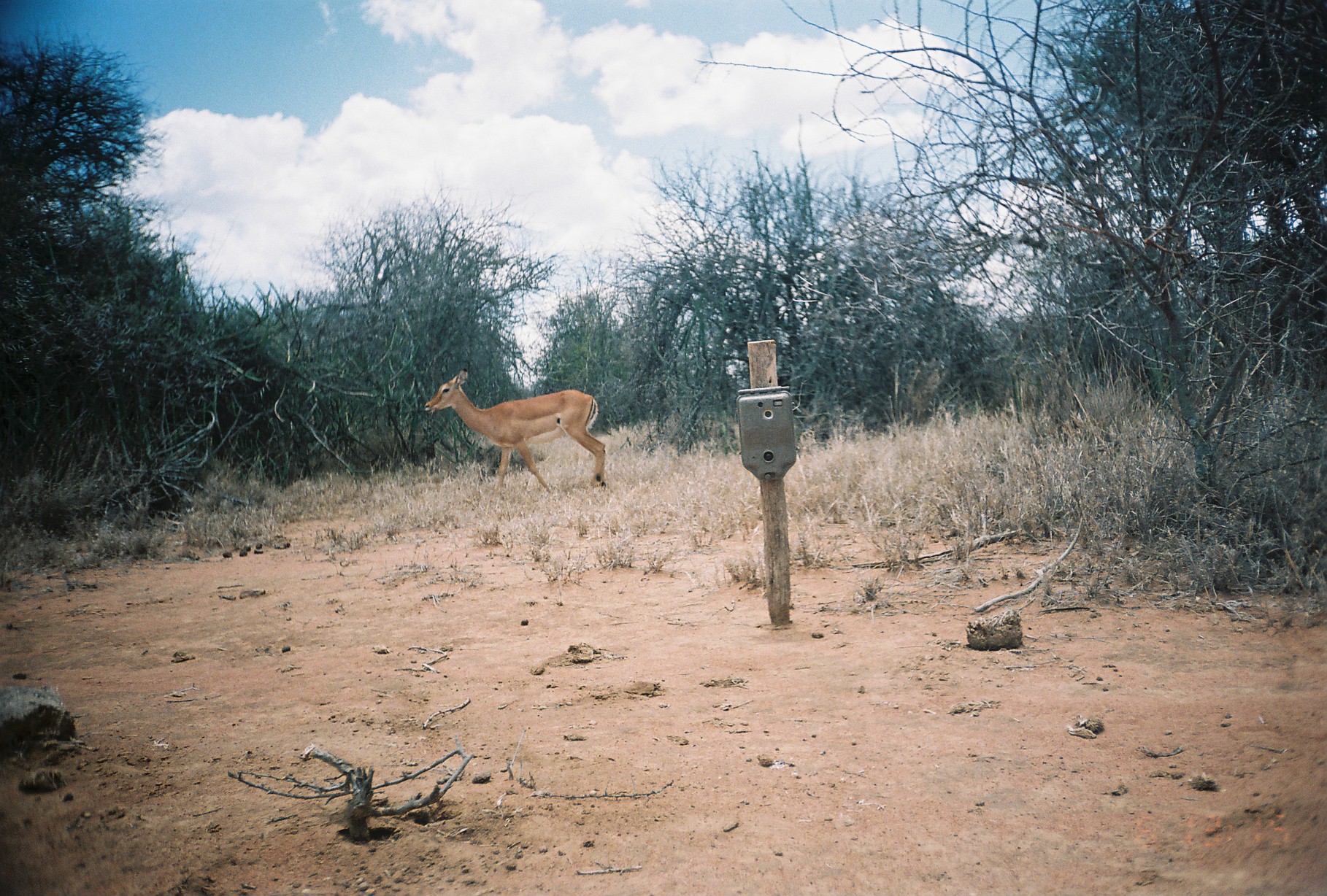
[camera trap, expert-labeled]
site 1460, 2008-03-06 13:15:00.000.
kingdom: Animalia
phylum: Chordata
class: Mammalia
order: Artiodactyla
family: Bovidae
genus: Aepyceros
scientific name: Aepyceros melampus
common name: impala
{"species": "Aepyceros melampus (impala)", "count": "1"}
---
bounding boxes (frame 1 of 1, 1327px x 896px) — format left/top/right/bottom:
aepyceros melampus: 423/369/606/496